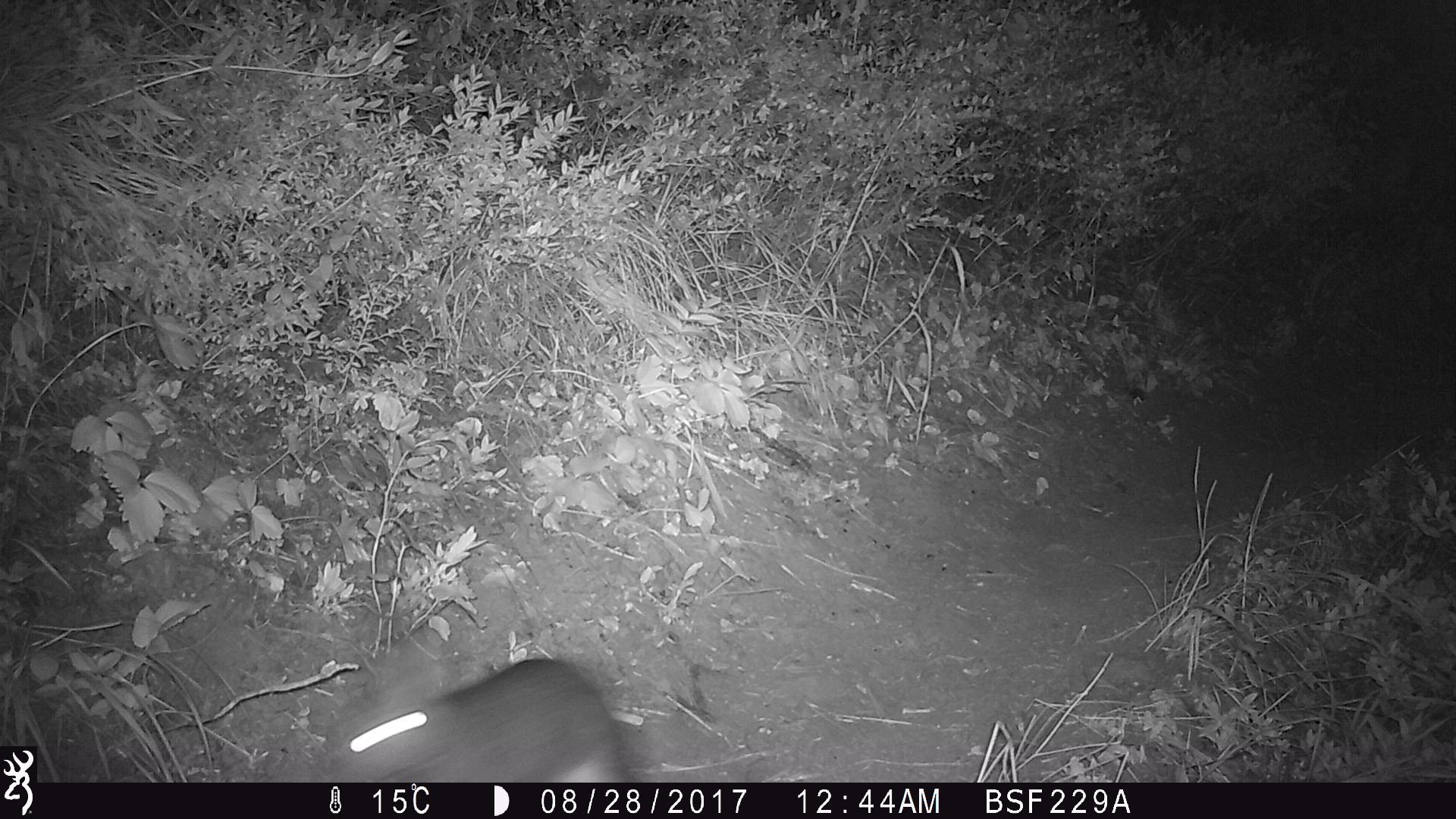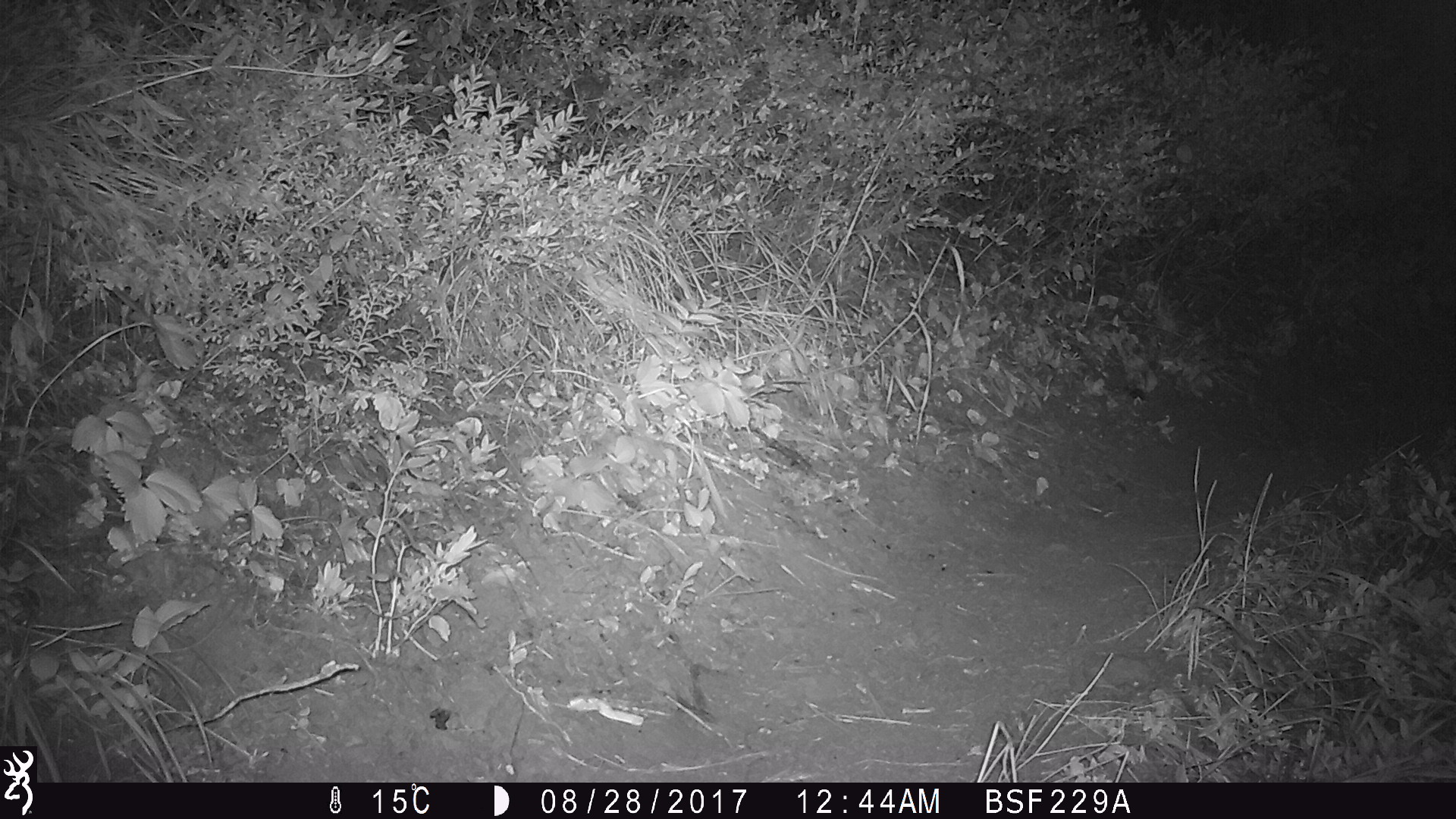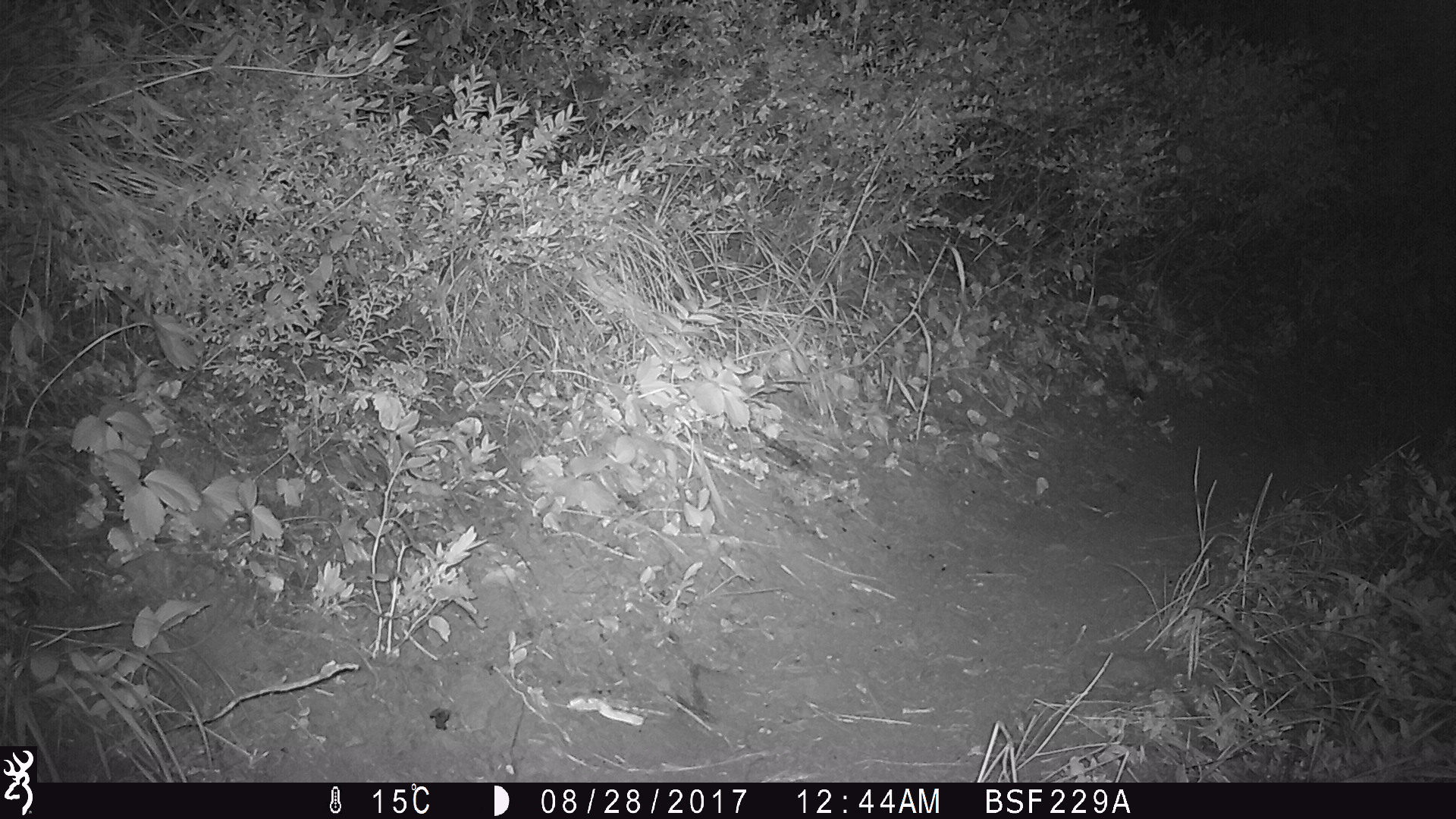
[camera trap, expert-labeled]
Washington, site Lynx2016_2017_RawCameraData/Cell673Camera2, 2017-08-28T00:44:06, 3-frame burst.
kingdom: Animalia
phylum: Chordata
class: Mammalia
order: Lagomorpha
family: Leporidae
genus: Lepus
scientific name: Lepus americanus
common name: snowshoe hare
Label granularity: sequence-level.